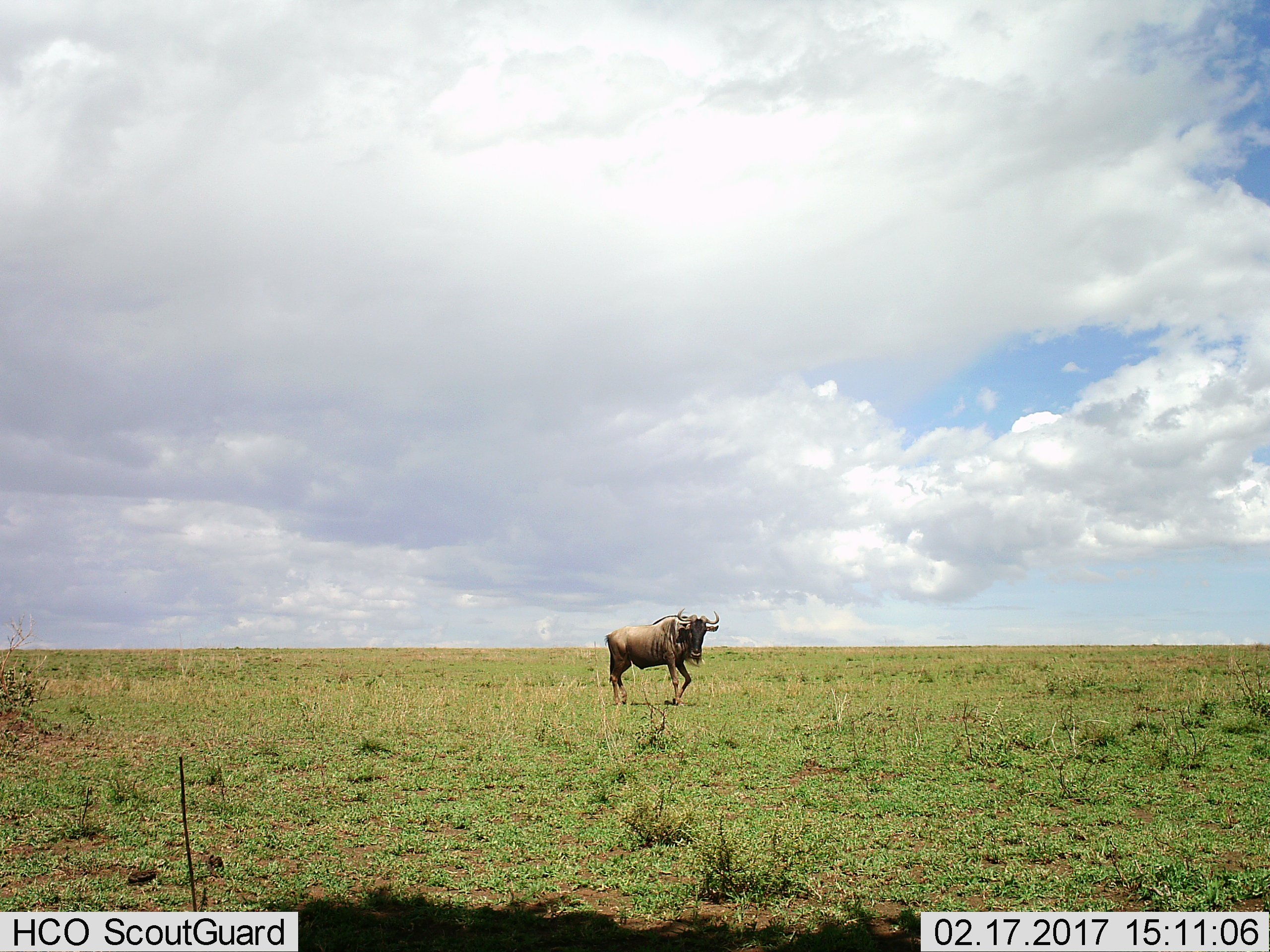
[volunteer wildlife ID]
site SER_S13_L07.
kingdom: Animalia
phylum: Chordata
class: Mammalia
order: Artiodactyla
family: Bovidae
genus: Connochaetes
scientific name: Connochaetes taurinus taurinus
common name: blue wildebeest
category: wildebeestblue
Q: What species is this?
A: Wildebeestblue (blue wildebeest) (Connochaetes taurinus taurinus).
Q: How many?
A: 1.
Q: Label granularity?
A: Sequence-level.